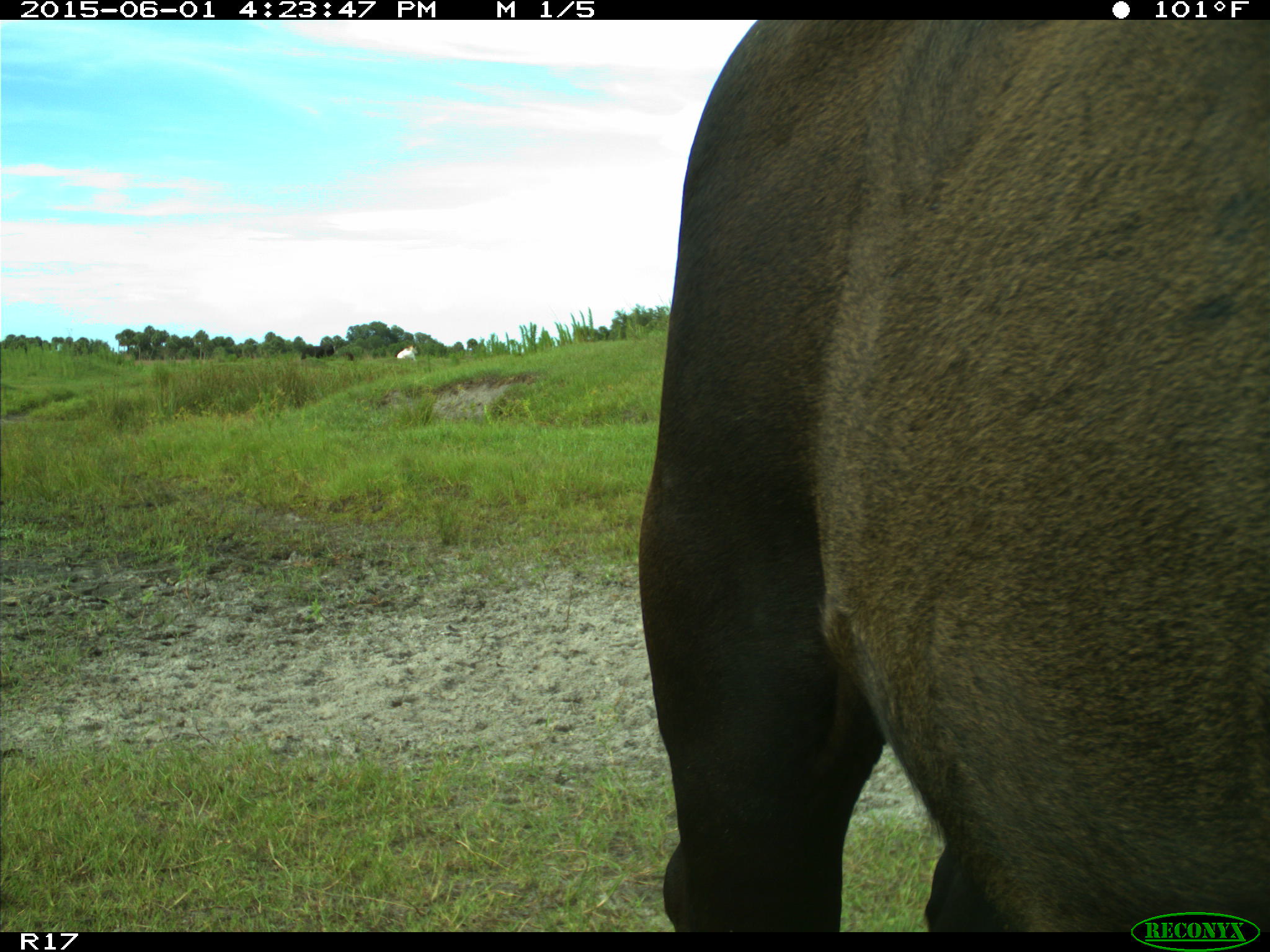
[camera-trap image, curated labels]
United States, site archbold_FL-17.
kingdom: Animalia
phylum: Chordata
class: Mammalia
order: Artiodactyla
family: Bovidae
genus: Bos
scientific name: Bos taurus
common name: domestic cow